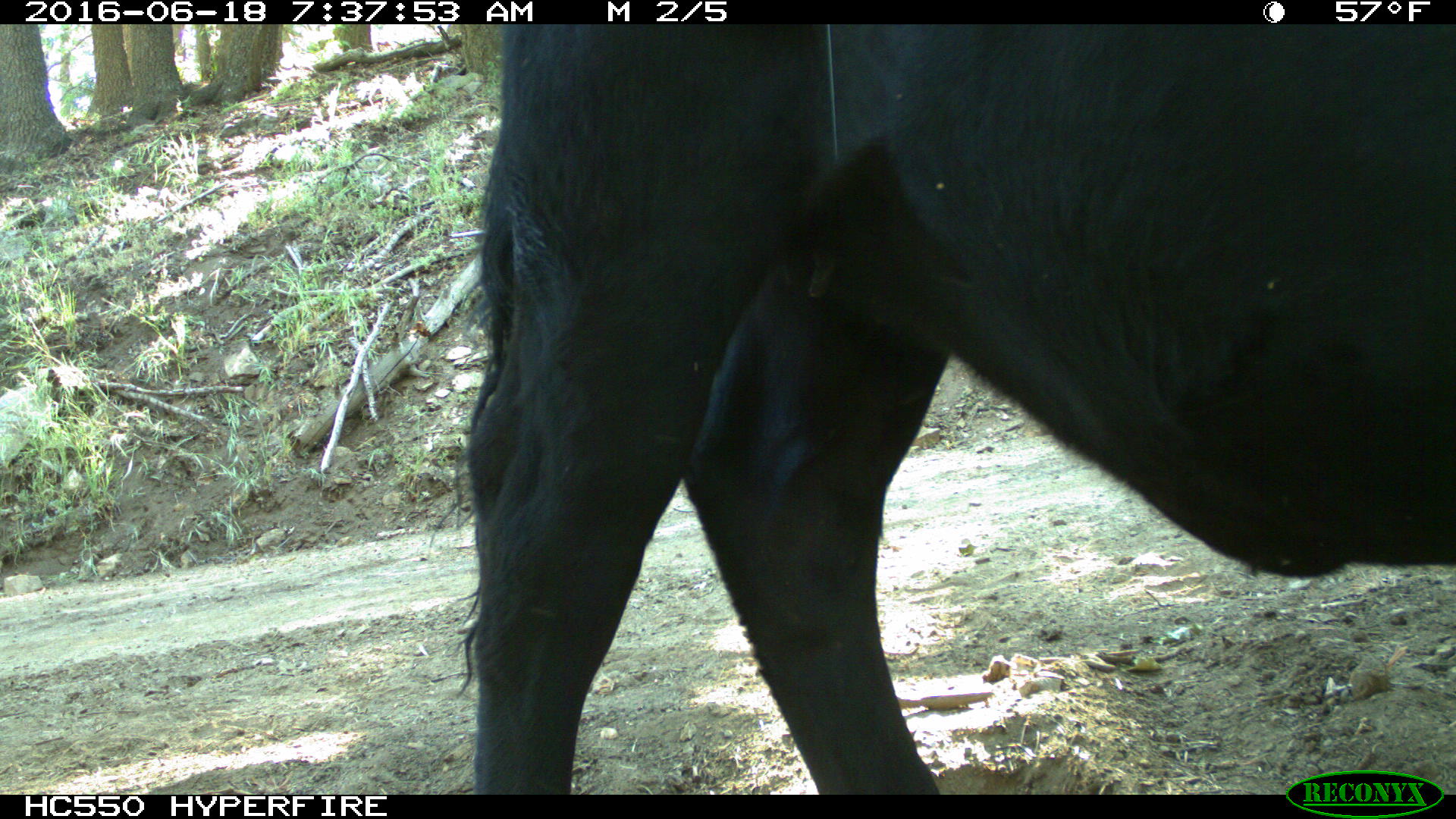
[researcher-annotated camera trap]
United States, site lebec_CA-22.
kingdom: Animalia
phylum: Chordata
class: Mammalia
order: Artiodactyla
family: Bovidae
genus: Bos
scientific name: Bos taurus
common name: domestic cow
Bos taurus (domestic cow).